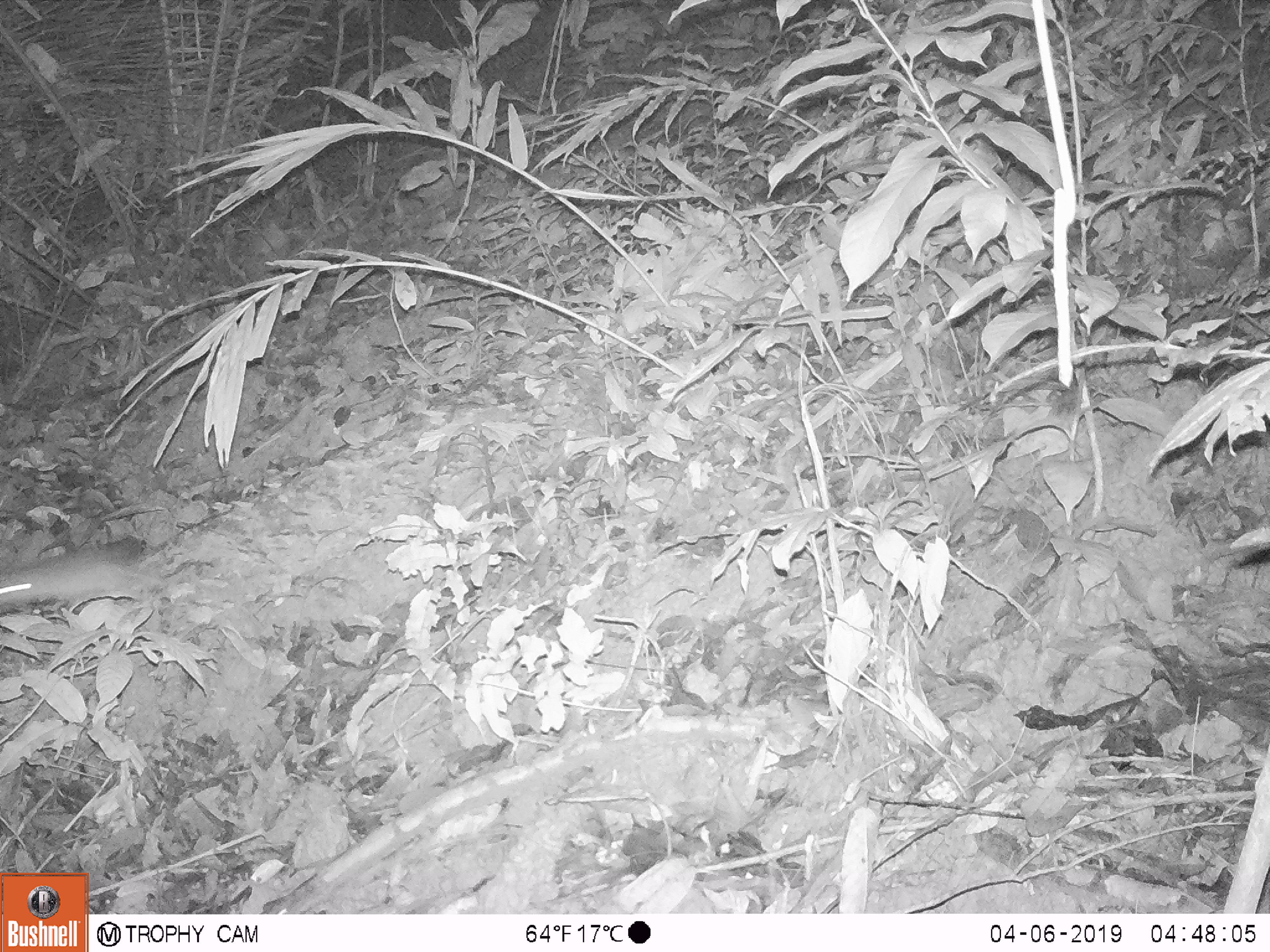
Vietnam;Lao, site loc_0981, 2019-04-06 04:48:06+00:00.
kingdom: Animalia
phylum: Chordata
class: Mammalia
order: Rodentia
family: Muridae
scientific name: Muridae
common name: old-world mice and rats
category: unidentified murid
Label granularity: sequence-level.